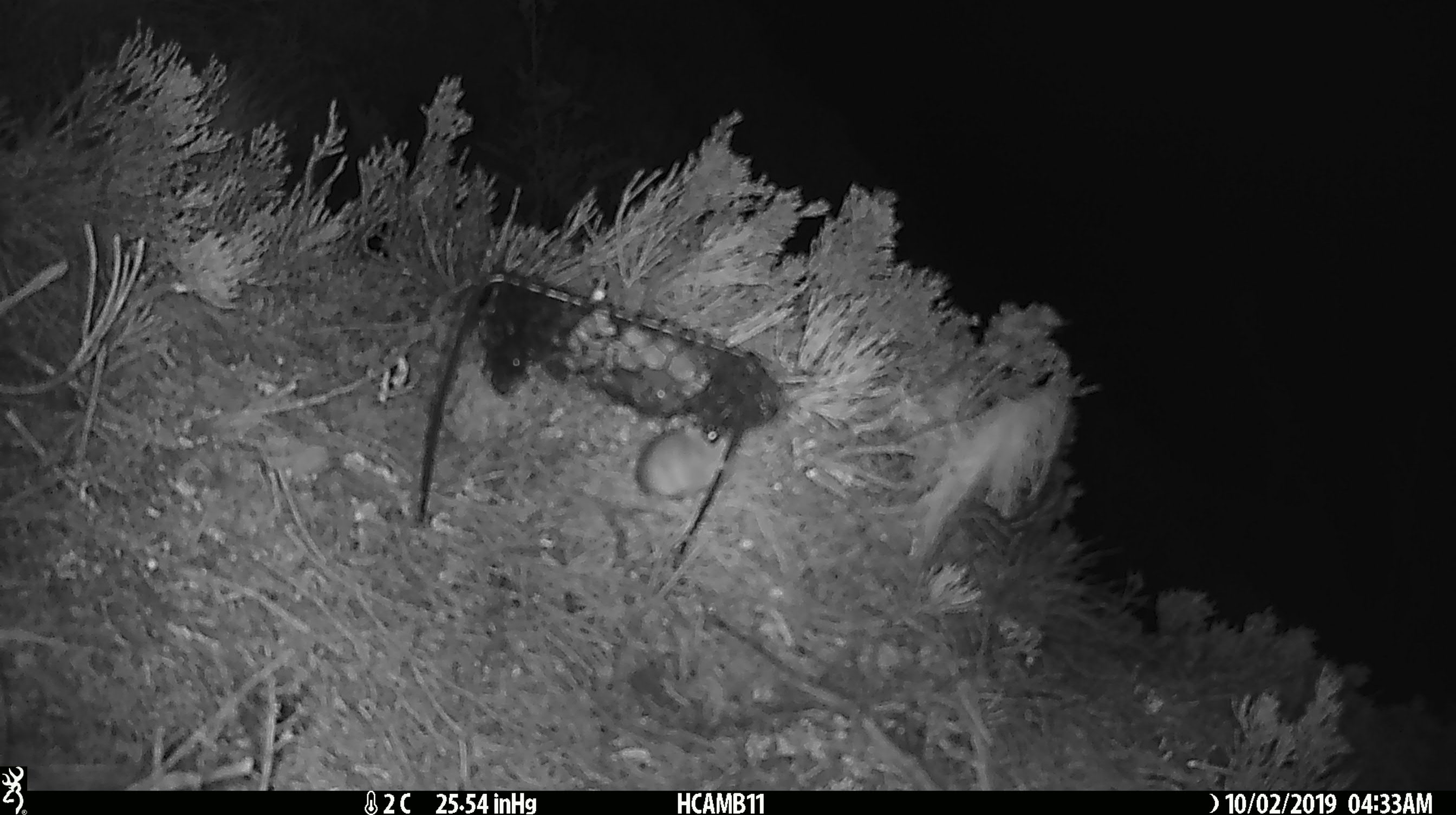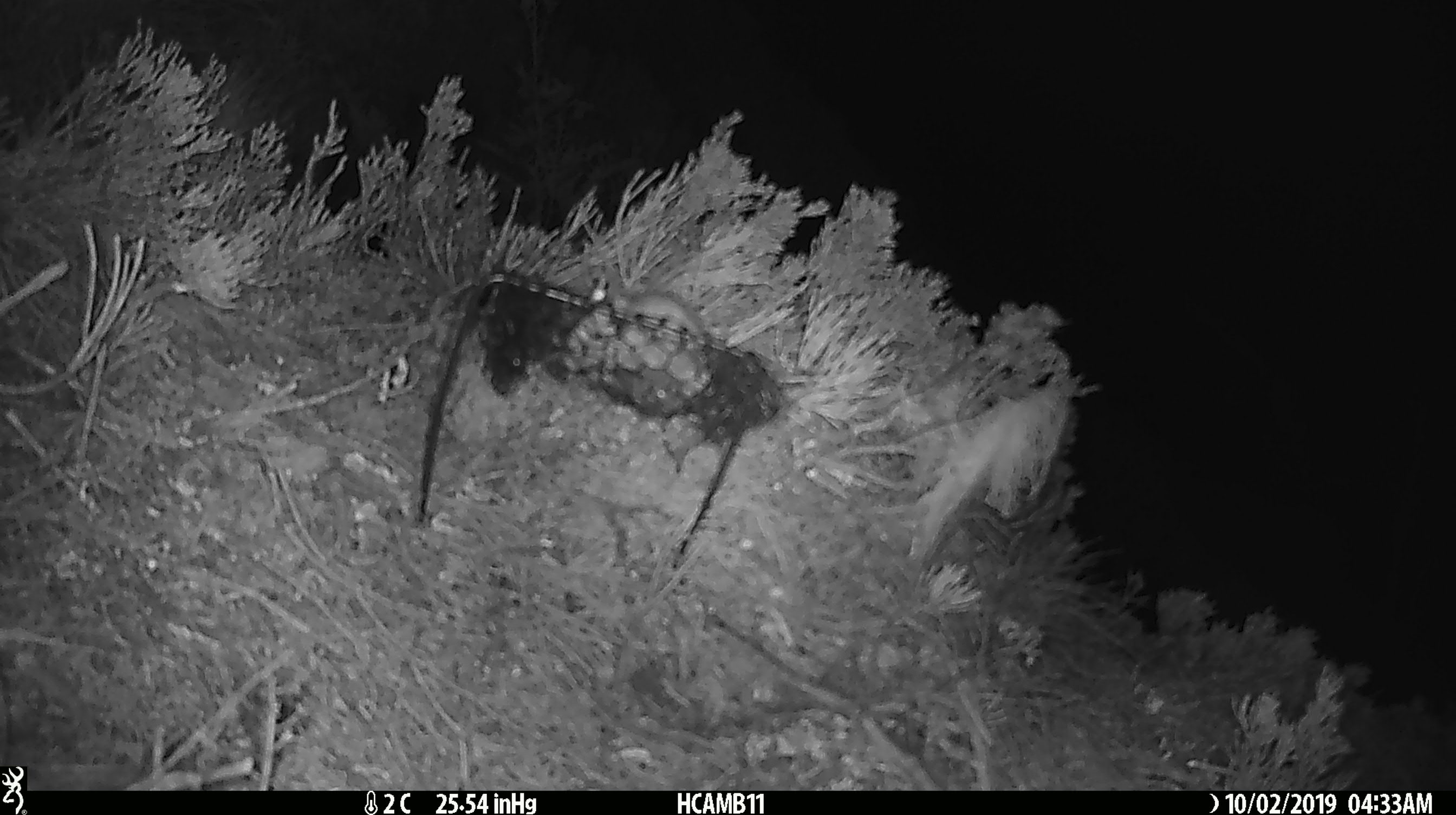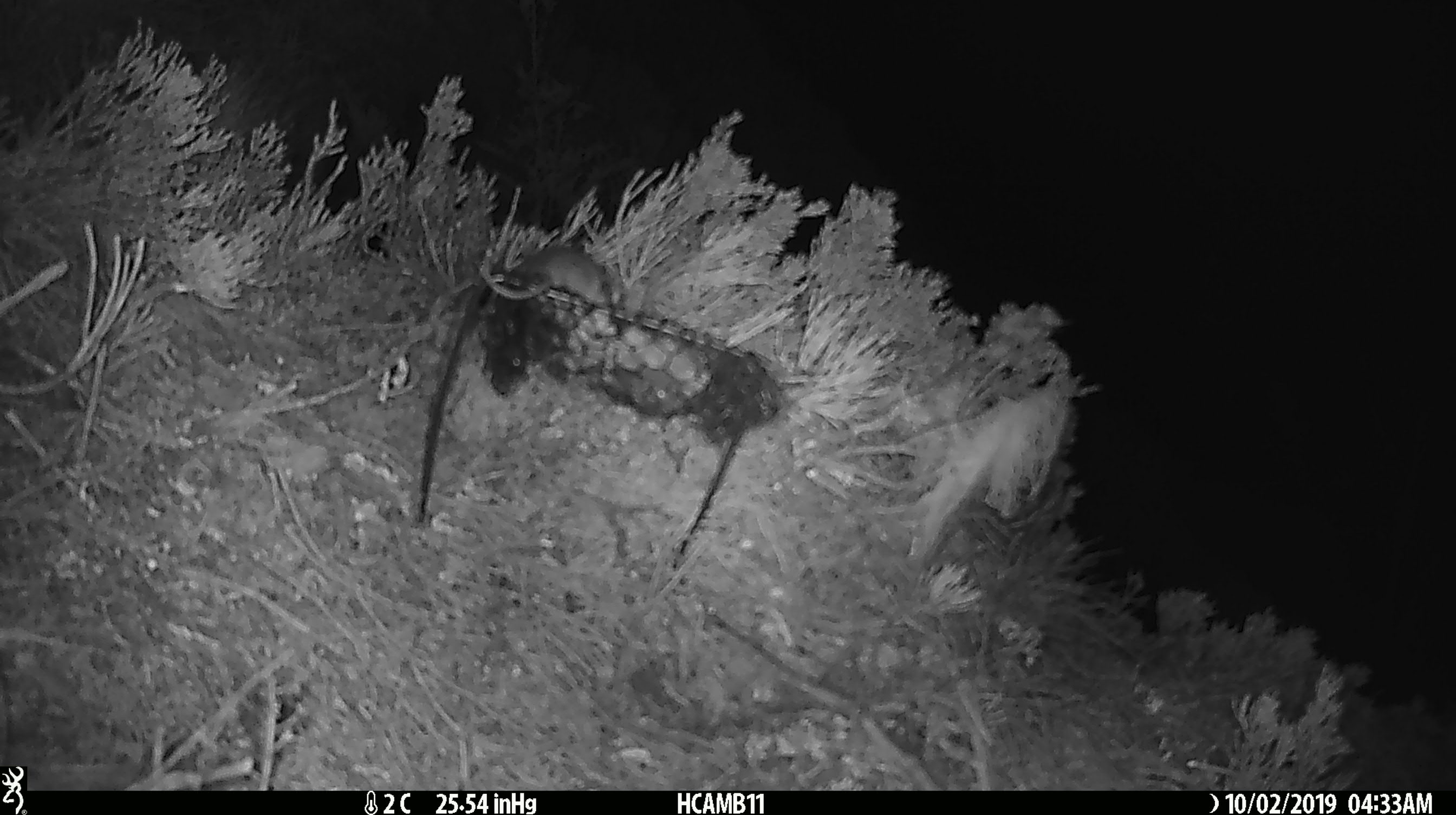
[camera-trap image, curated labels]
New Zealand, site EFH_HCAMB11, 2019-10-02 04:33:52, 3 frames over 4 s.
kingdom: Animalia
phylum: Chordata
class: Mammalia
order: Rodentia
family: Muridae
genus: Mus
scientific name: Mus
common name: mouse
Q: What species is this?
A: Mouse (Mus).